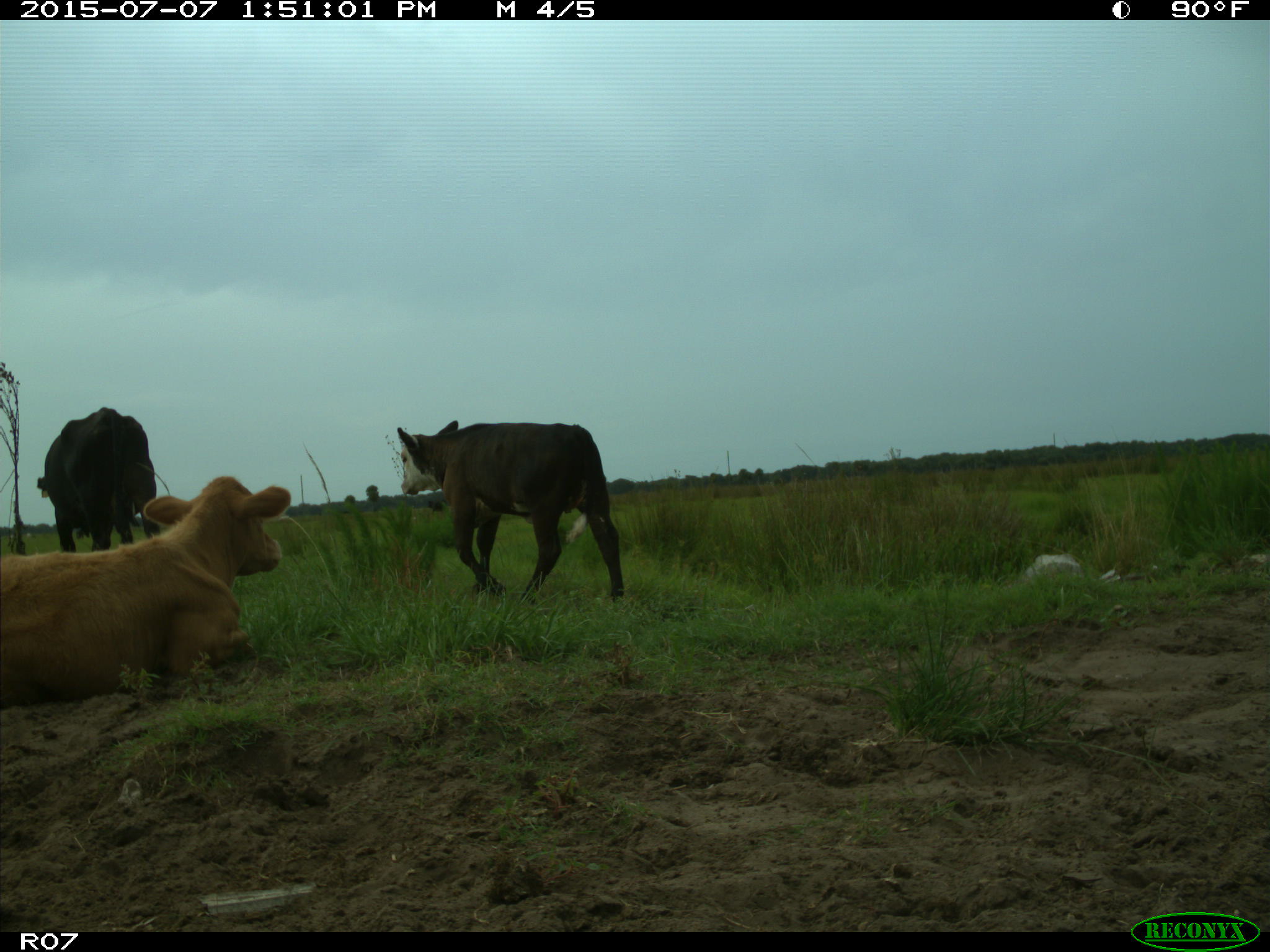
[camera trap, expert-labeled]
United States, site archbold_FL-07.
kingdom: Animalia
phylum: Chordata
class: Mammalia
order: Artiodactyla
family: Bovidae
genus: Bos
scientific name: Bos taurus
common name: domestic cow